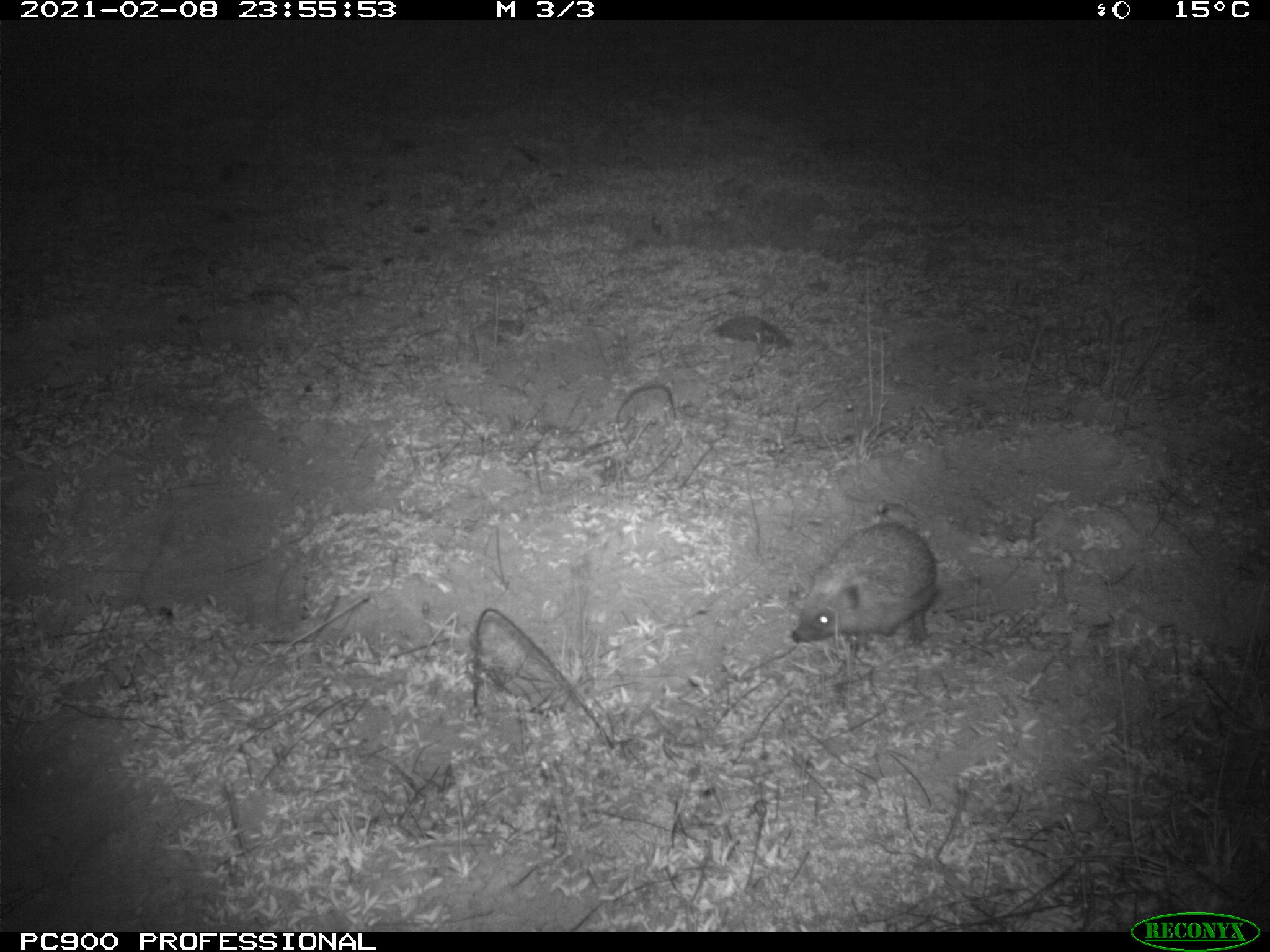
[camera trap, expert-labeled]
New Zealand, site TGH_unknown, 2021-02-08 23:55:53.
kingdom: Animalia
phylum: Chordata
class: Mammalia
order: Eulipotyphla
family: Erinaceidae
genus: Erinaceus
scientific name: Erinaceus europaeus europaeus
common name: european hedgehog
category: hedgehog